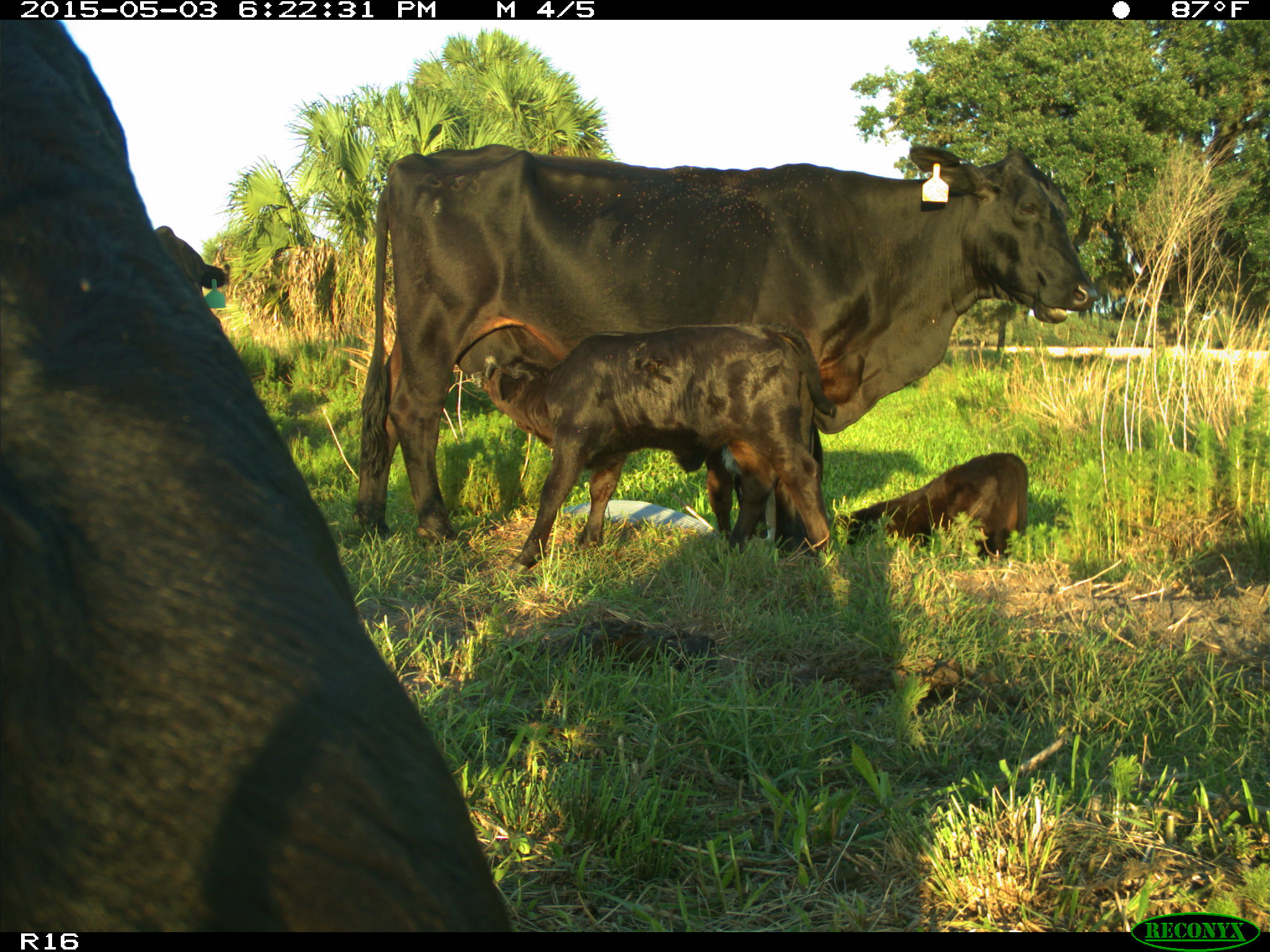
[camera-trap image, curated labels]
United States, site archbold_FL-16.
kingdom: Animalia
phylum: Chordata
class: Mammalia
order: Artiodactyla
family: Bovidae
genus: Bos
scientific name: Bos taurus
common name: domestic cow